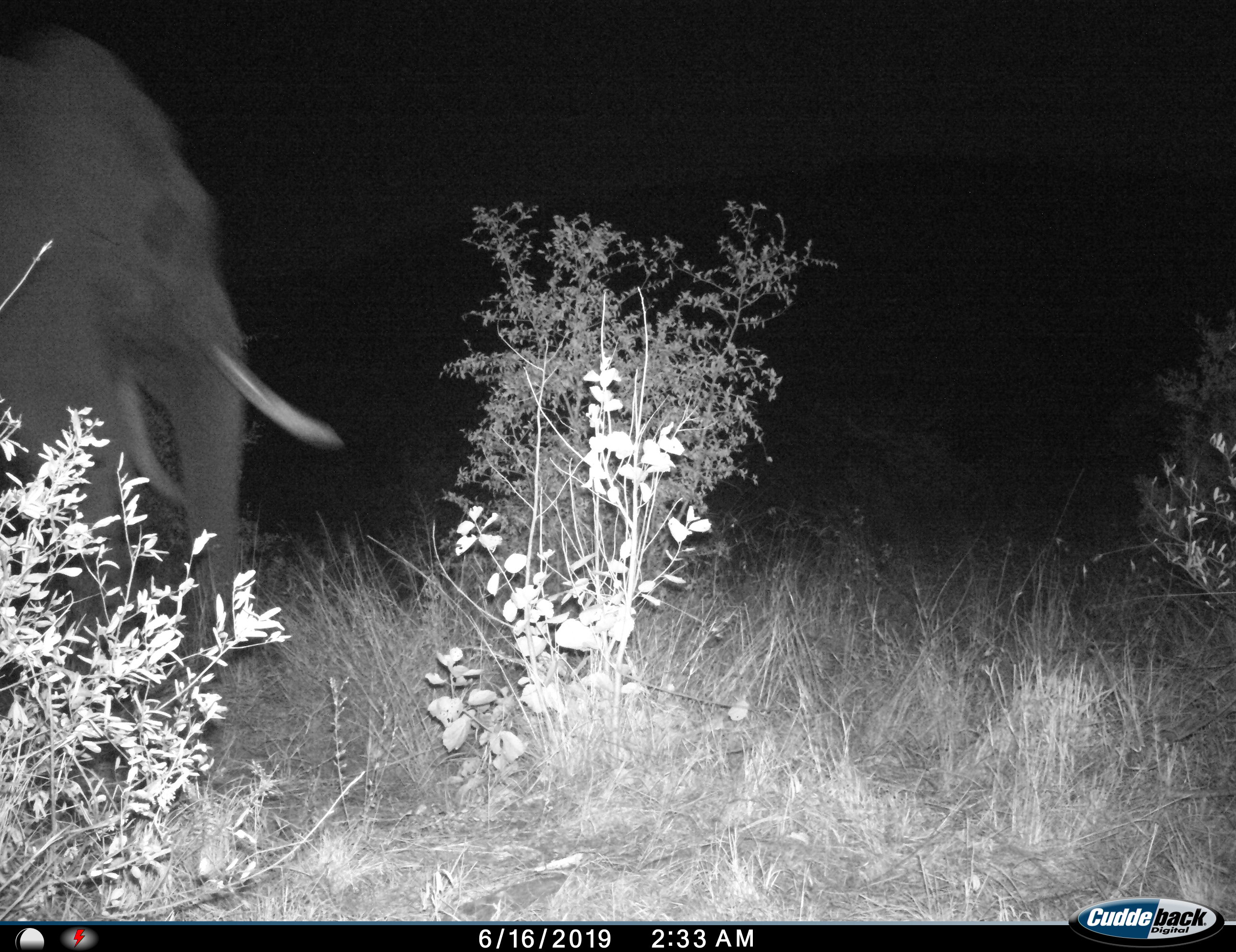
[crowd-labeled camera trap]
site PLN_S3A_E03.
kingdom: Animalia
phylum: Chordata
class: Mammalia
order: Proboscidea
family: Elephantidae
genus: Loxodonta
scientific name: Loxodonta africana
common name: african bush elephant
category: elephant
Elephant (african bush elephant) (Loxodonta africana), count 1. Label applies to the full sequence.